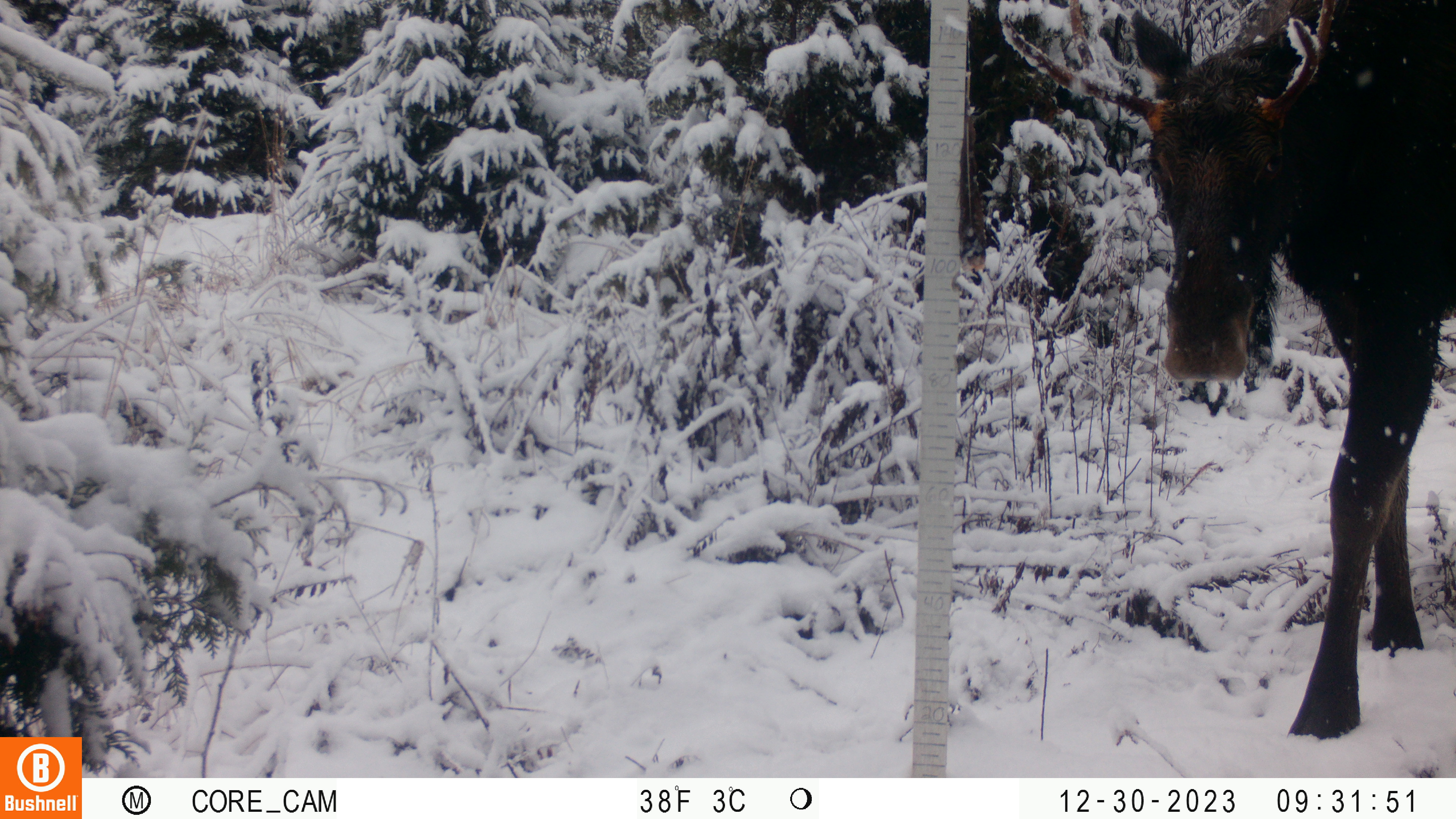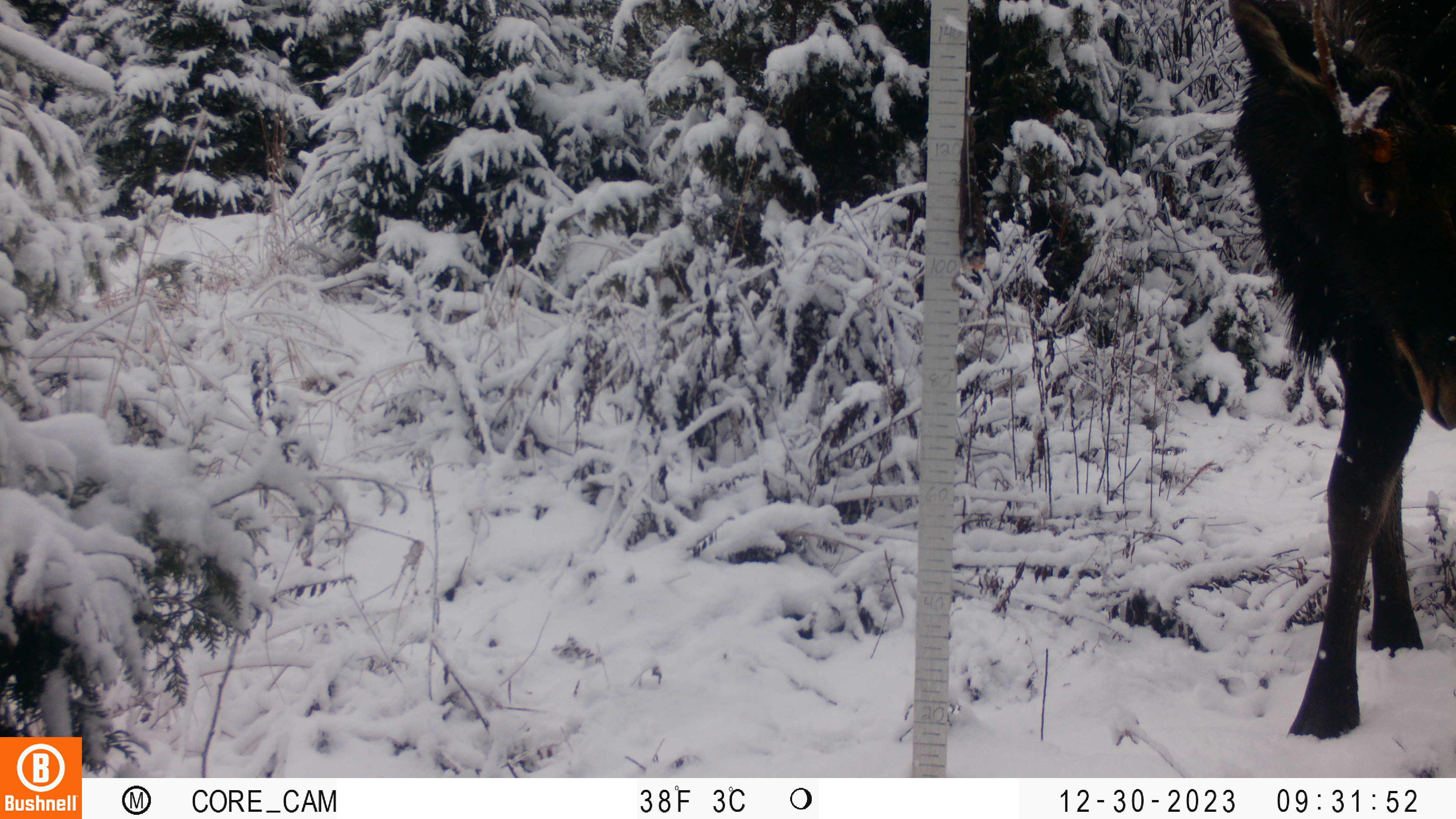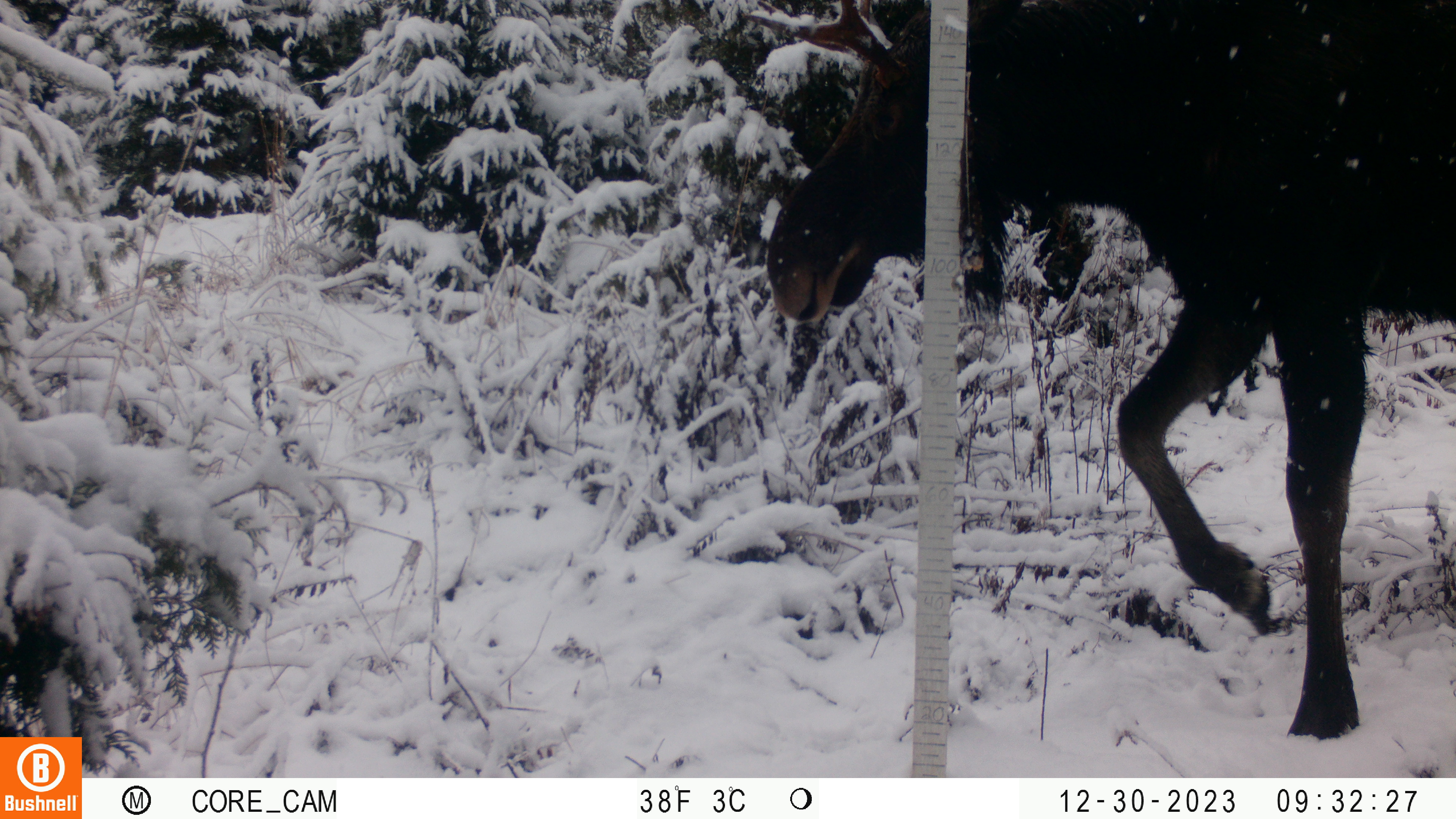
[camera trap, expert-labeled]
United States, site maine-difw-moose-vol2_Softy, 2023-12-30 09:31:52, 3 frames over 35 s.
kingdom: Animalia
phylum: Chordata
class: Mammalia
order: Artiodactyla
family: Cervidae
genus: Alces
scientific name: Alces alces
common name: moose